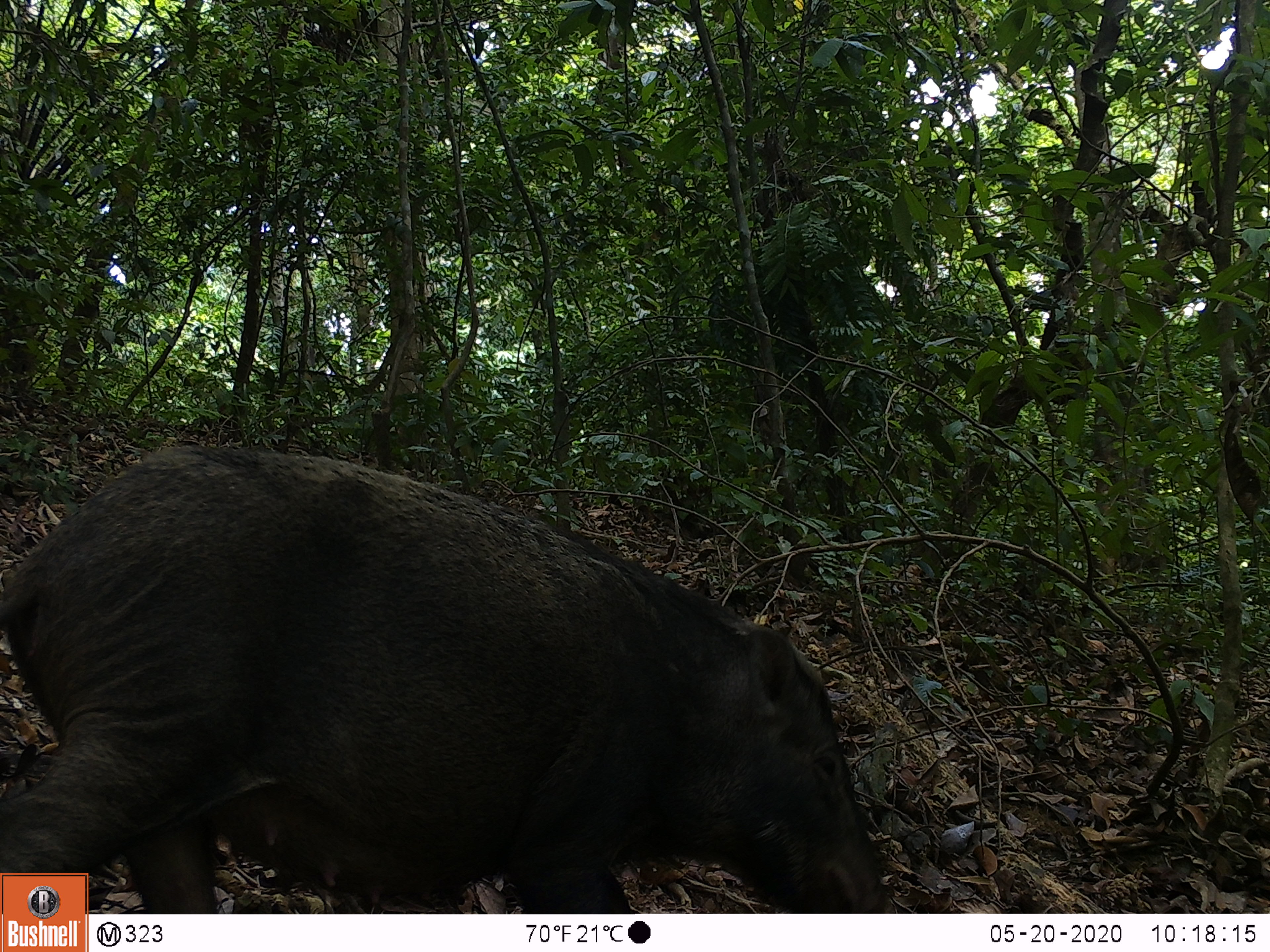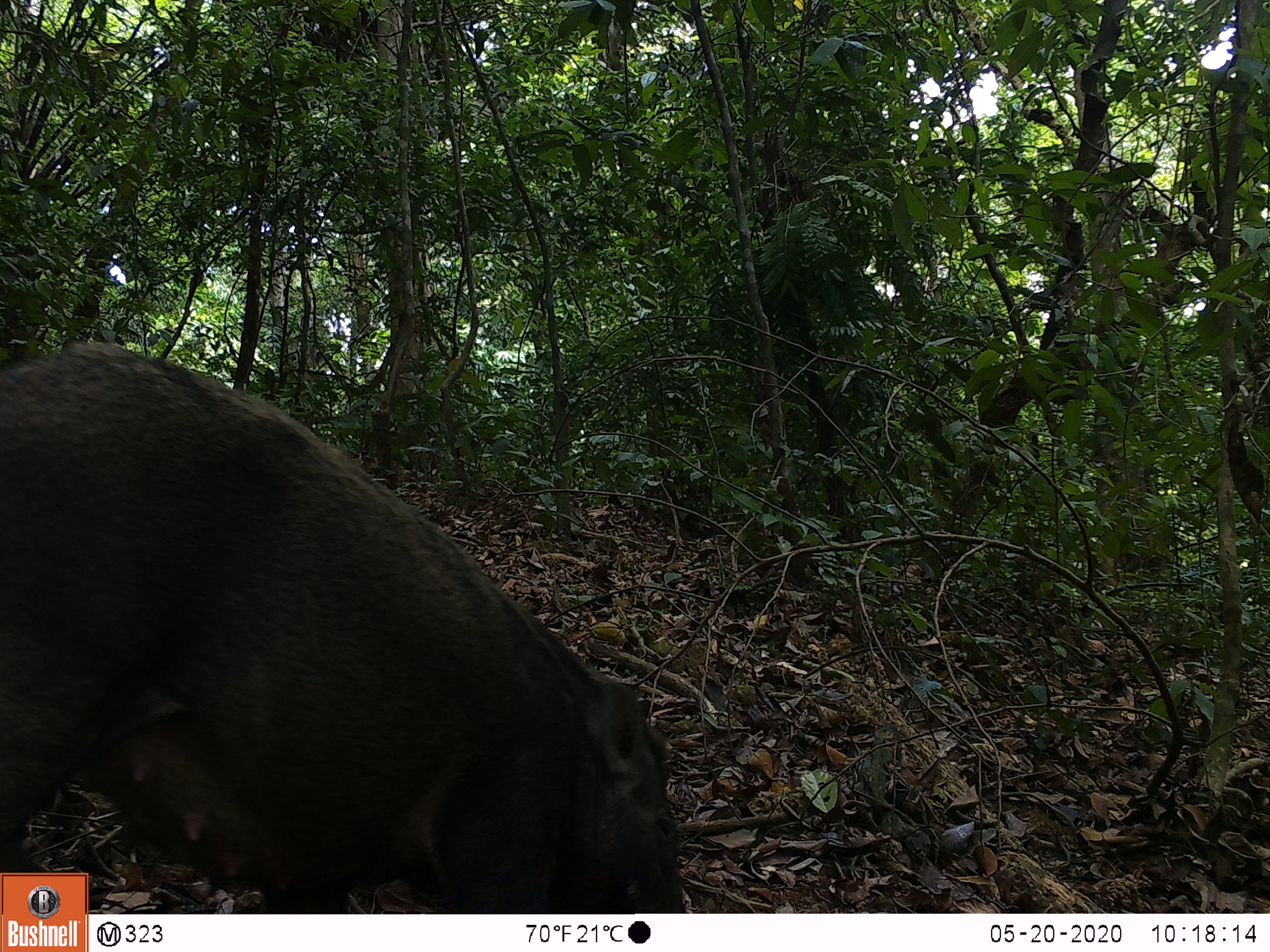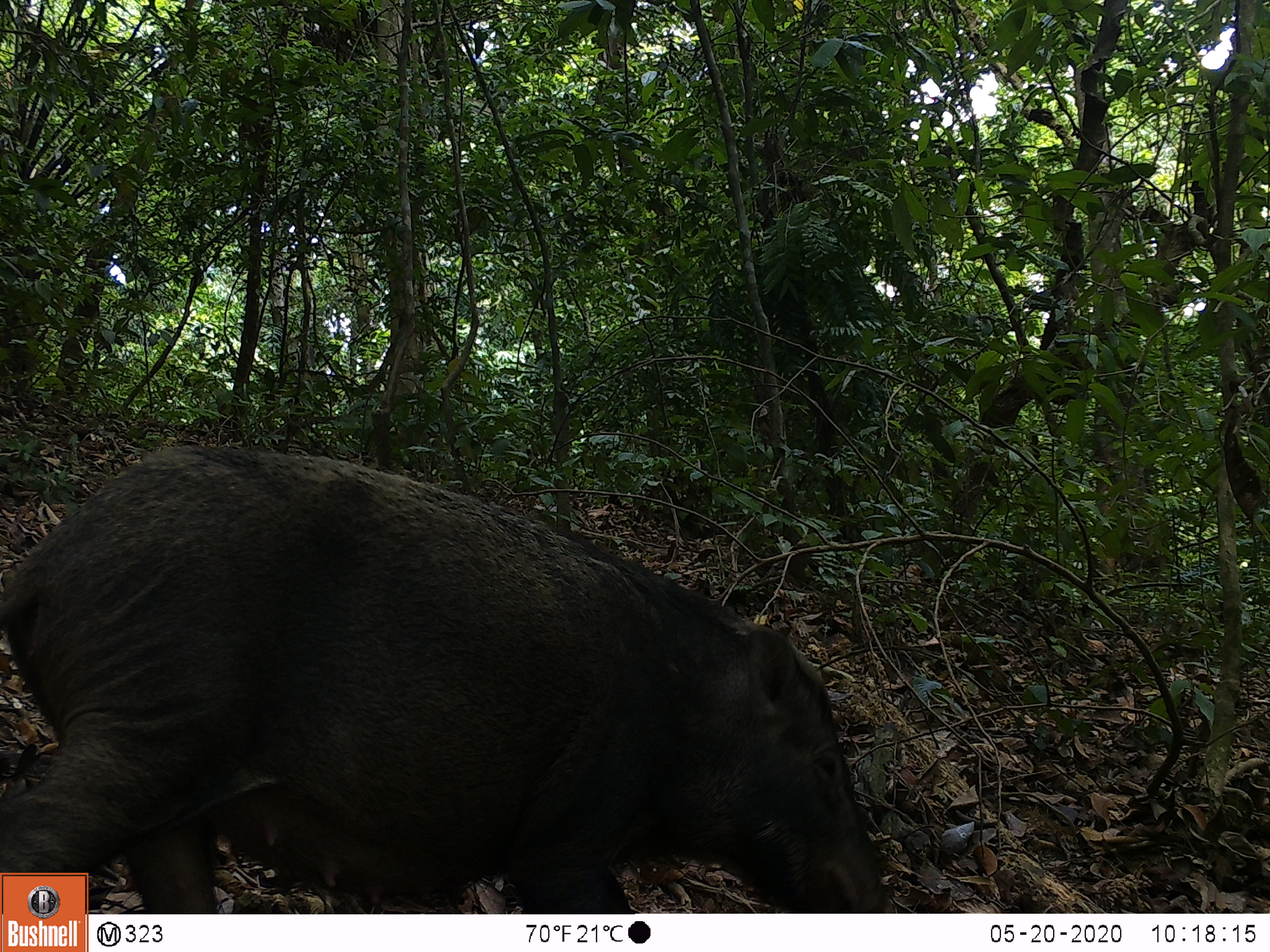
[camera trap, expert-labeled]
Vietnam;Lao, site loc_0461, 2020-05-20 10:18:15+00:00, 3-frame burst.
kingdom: Animalia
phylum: Chordata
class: Aves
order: Galliformes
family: Phasianidae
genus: Gallus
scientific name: Gallus gallus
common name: red junglefowl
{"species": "red junglefowl (Gallus gallus)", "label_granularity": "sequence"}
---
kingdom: Animalia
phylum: Chordata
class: Mammalia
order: Artiodactyla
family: Suidae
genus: Sus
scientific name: Sus scrofa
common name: eurasian wild pig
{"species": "eurasian wild pig (Sus scrofa)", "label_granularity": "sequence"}